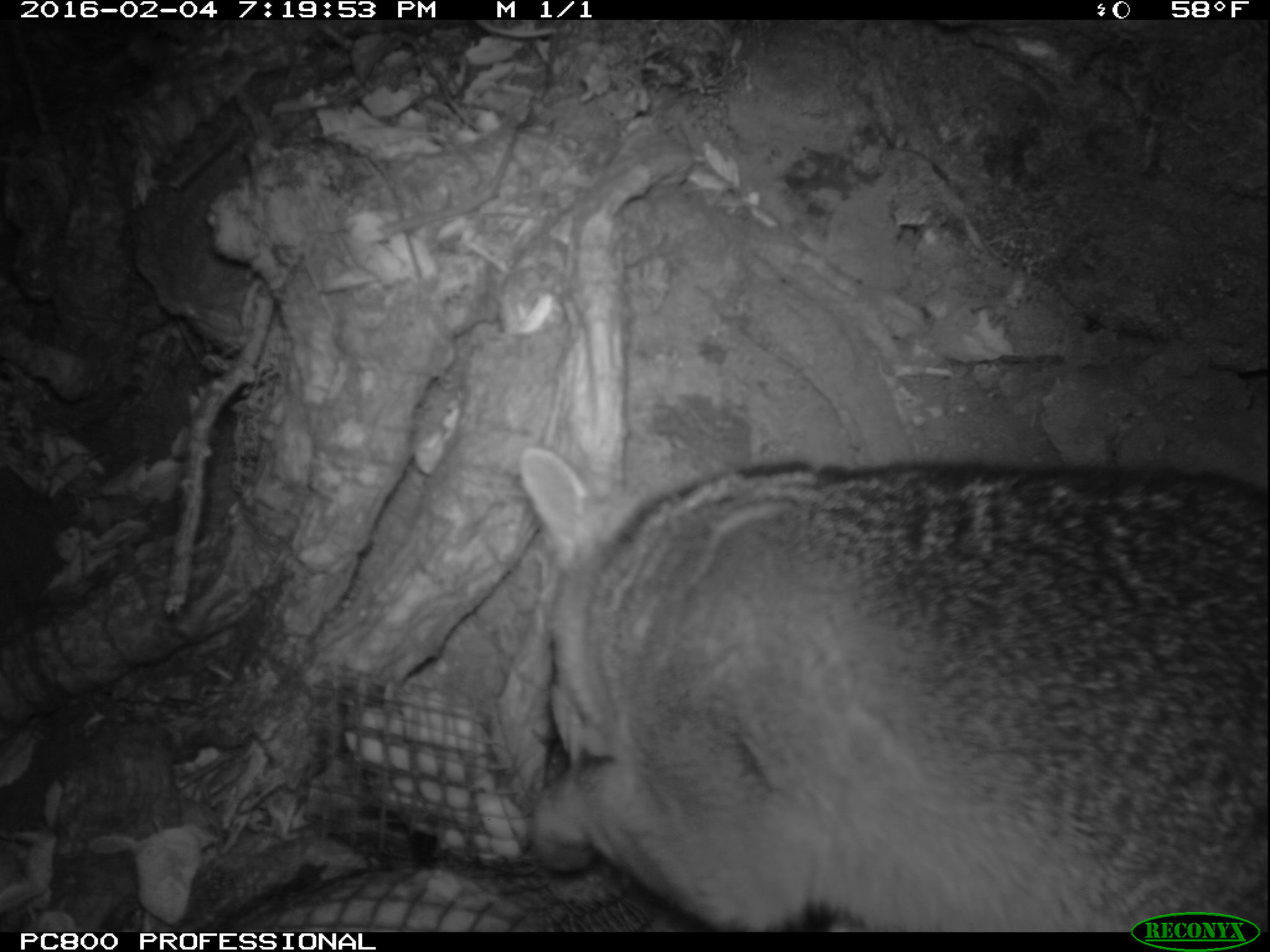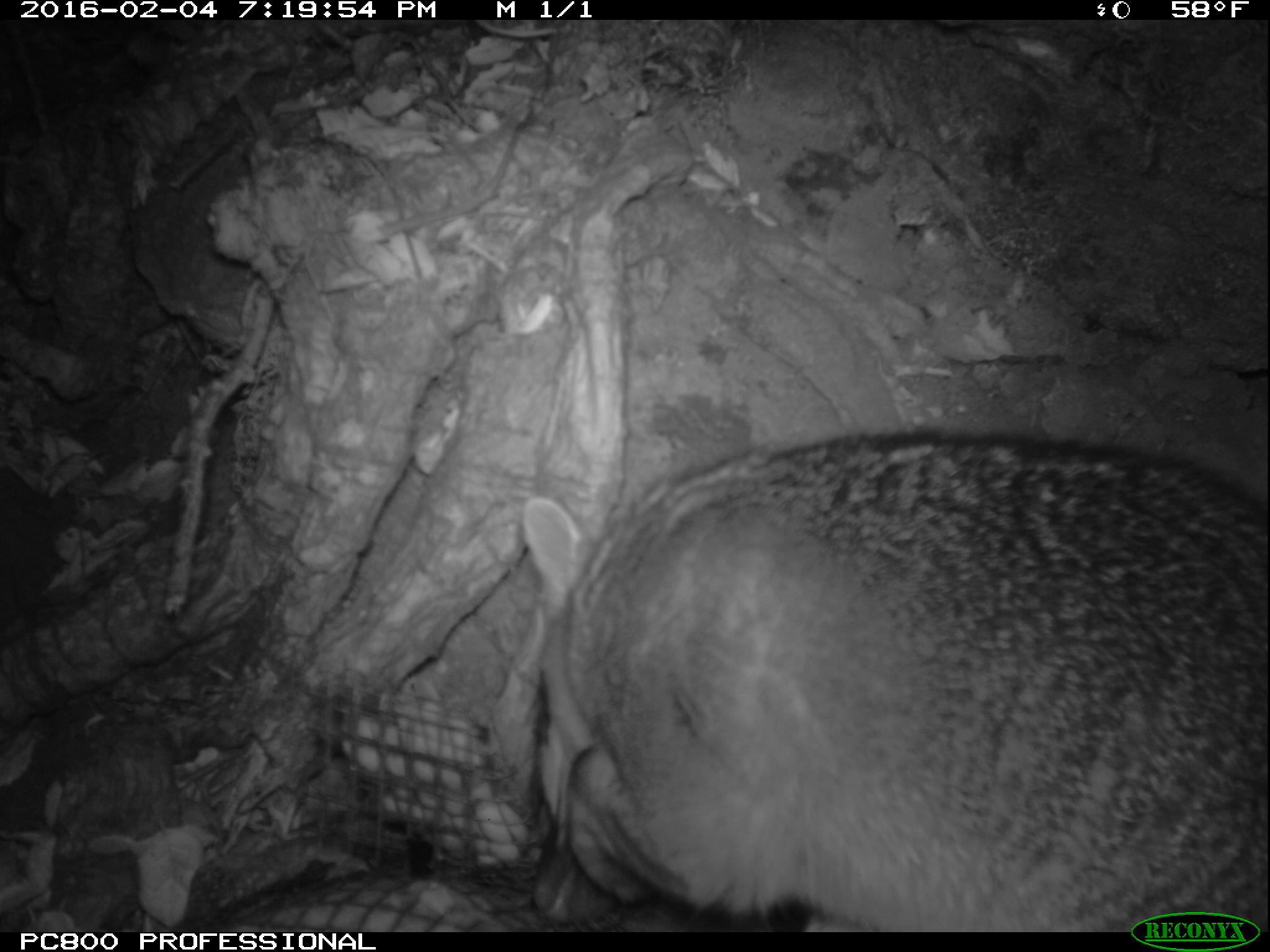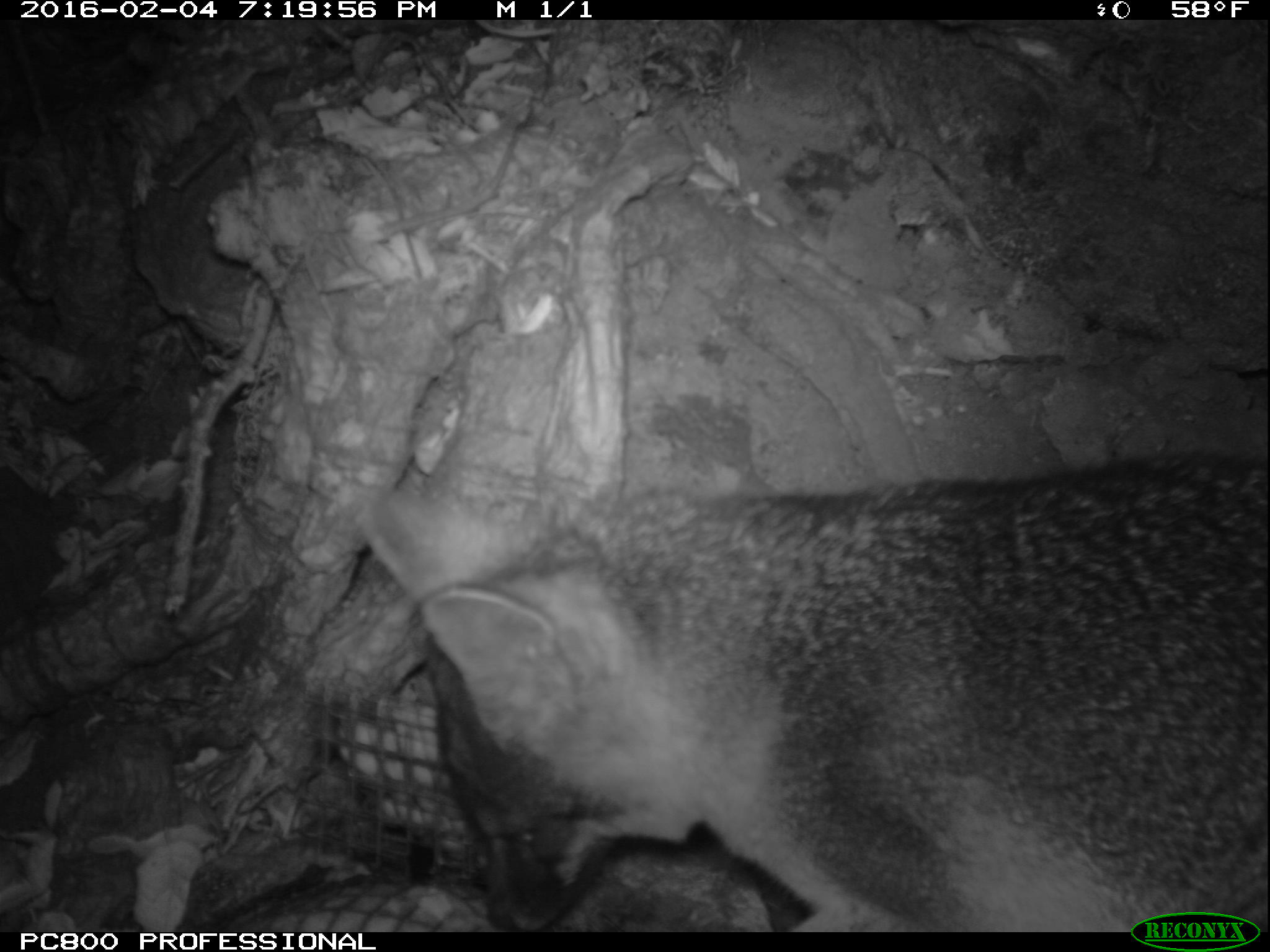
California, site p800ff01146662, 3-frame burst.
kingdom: Animalia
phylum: Chordata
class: Mammalia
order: Carnivora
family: Canidae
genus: Urocyon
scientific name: Urocyon littoralis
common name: island fox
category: fox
Fox (island fox) (Urocyon littoralis).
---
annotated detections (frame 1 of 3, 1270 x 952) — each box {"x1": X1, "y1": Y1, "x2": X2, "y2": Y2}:
fox: {"x1": 519, "y1": 446, "x2": 1269, "y2": 932}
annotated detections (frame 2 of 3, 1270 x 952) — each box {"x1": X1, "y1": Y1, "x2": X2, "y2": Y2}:
fox: {"x1": 521, "y1": 428, "x2": 1269, "y2": 929}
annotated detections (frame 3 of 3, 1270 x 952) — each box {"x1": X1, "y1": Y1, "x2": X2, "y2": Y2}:
fox: {"x1": 354, "y1": 446, "x2": 1269, "y2": 931}